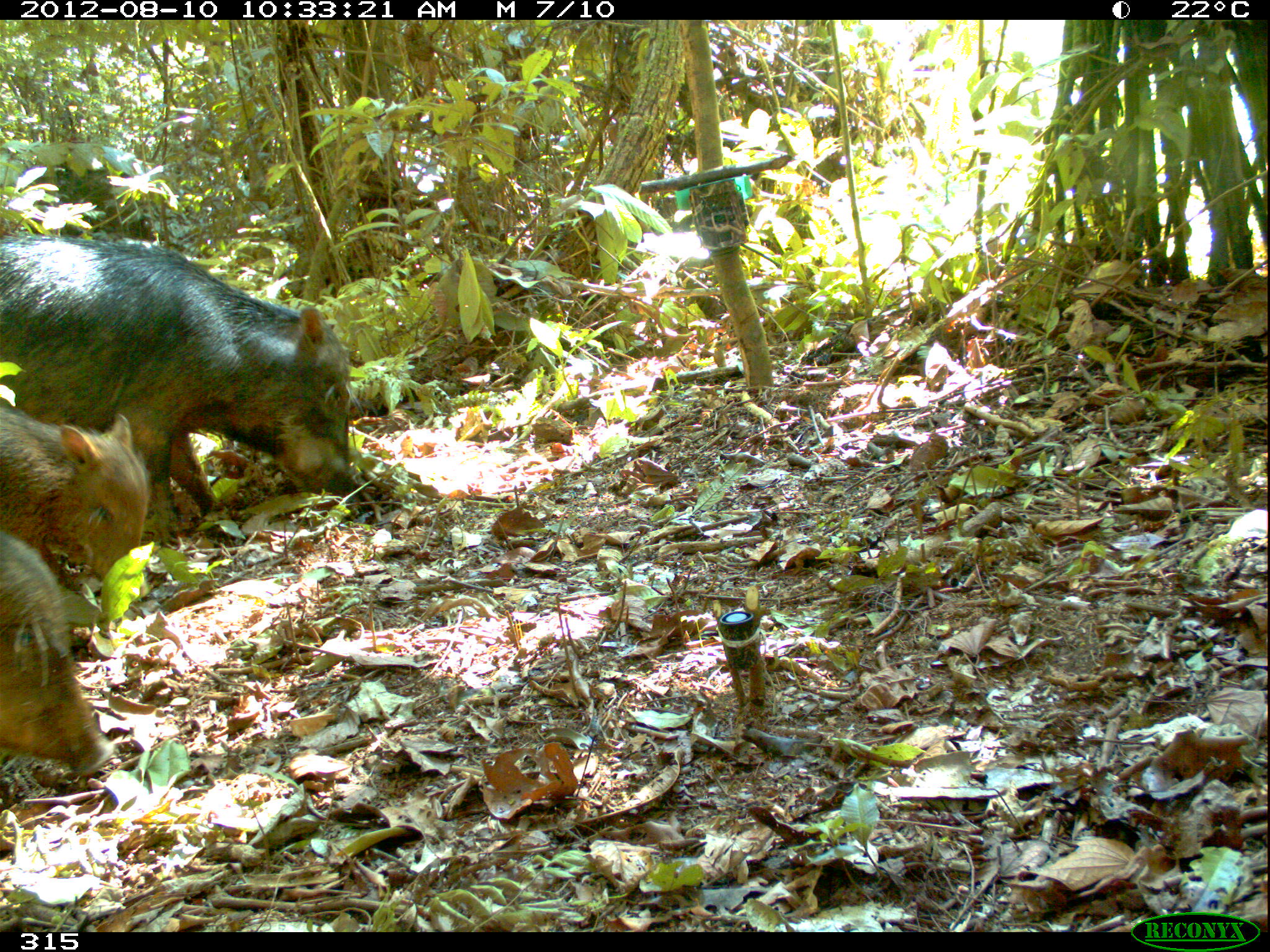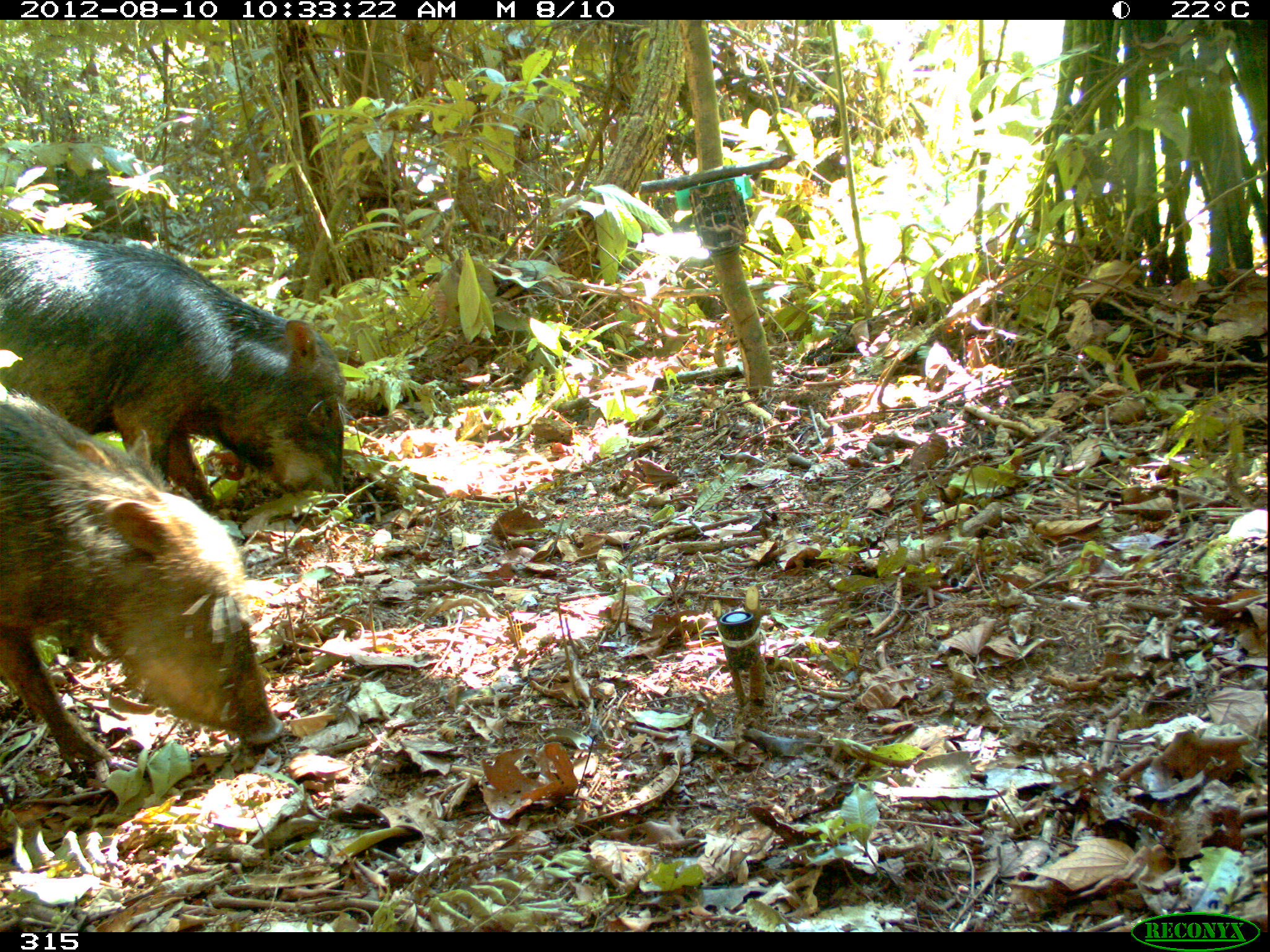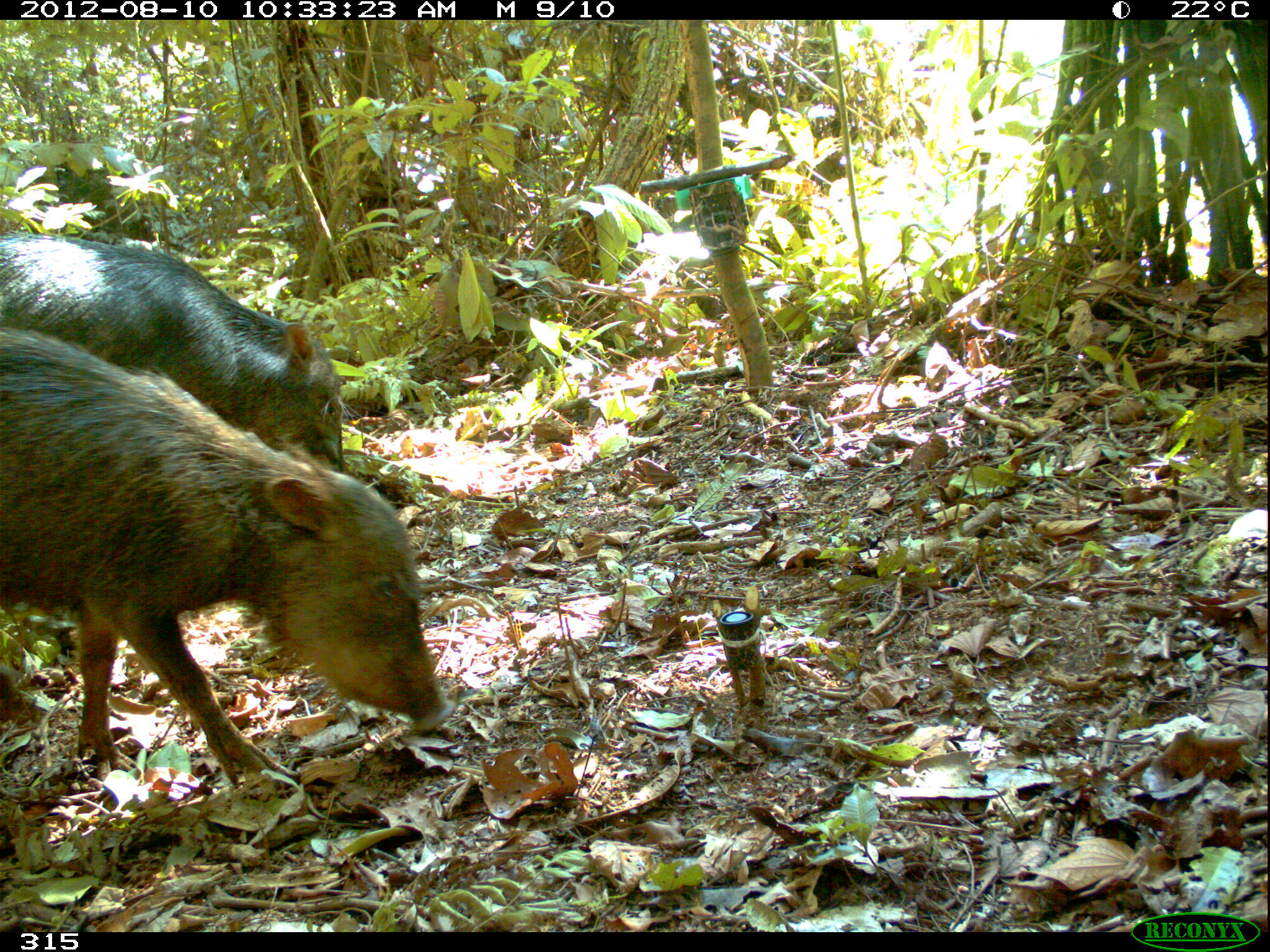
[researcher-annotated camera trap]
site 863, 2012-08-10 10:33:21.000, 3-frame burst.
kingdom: Animalia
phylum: Chordata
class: Mammalia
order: Artiodactyla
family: Tayassuidae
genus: Tayassu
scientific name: Tayassu pecari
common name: white-lipped peccary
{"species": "Tayassu pecari (white-lipped peccary)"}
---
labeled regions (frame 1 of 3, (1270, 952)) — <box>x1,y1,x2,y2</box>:
tayassu pecari: <box>0,231,346,538</box>; <box>0,532,110,774</box>; <box>0,414,146,588</box>; <box>0,141,153,240</box>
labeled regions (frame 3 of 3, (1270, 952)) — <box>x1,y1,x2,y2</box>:
tayassu pecari: <box>1,328,455,798</box>; <box>0,229,344,469</box>; <box>34,166,154,241</box>